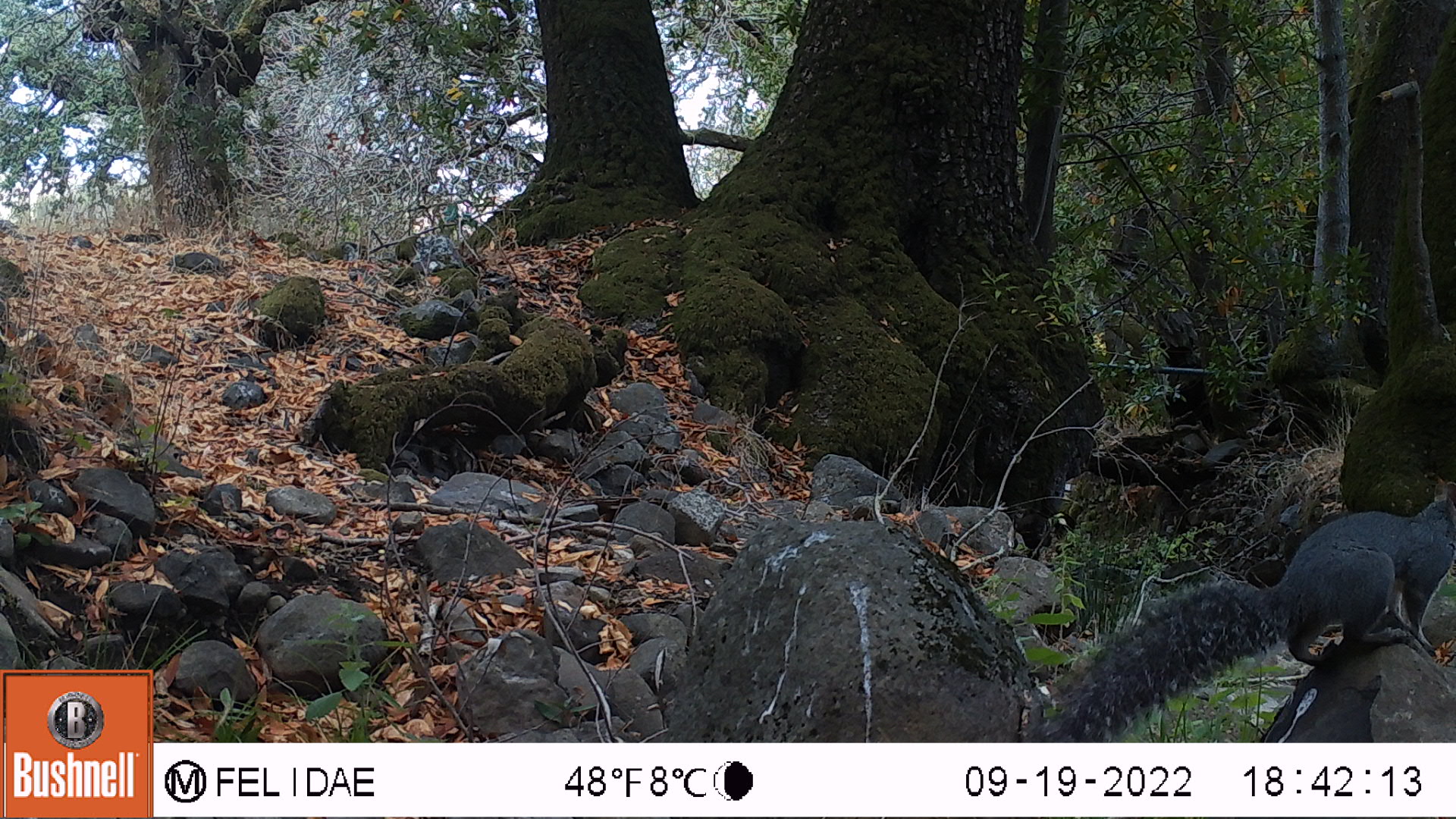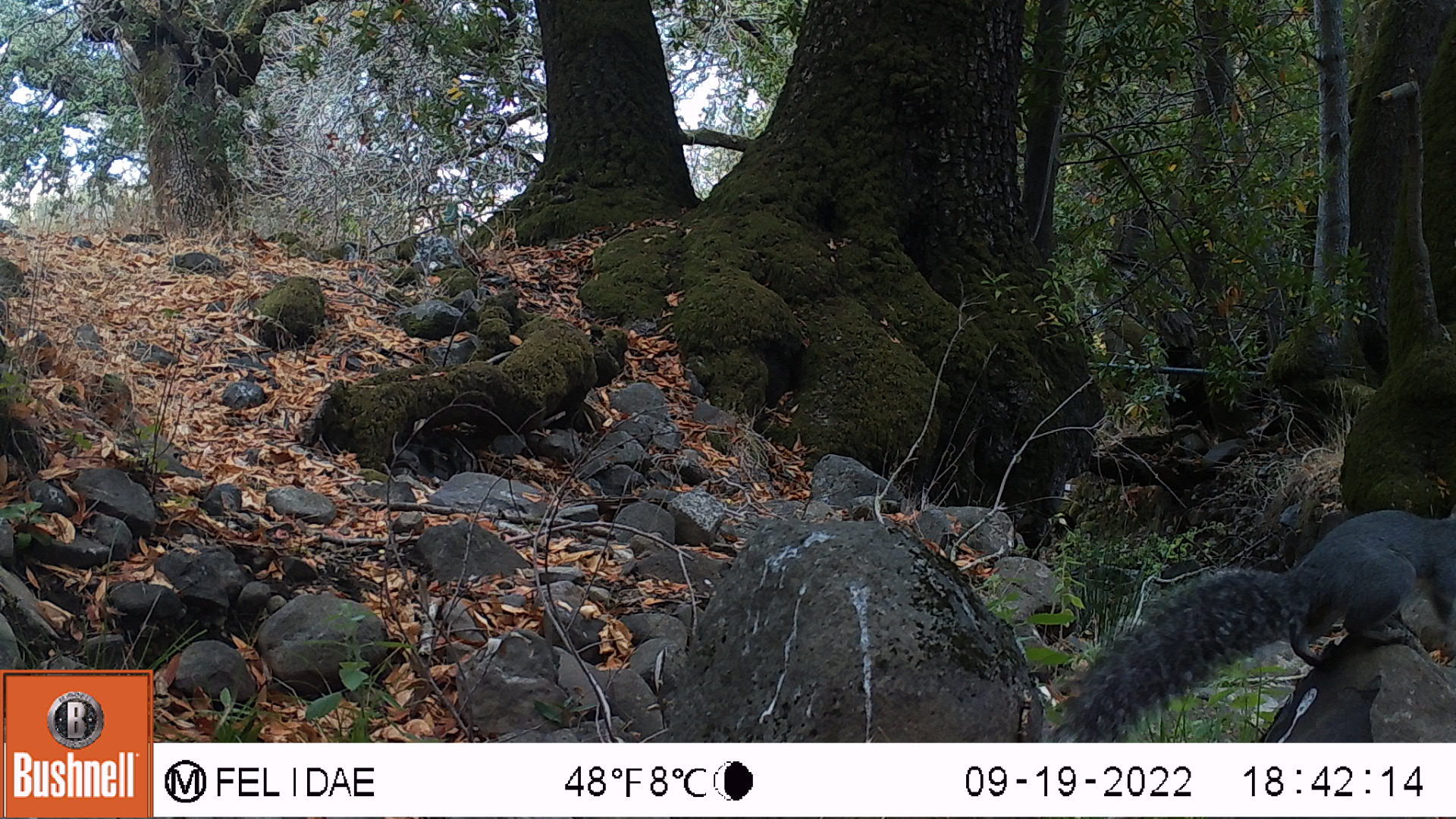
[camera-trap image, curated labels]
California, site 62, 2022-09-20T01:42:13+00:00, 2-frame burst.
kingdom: Animalia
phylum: Chordata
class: Mammalia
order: Rodentia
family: Sciuridae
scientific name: Sciuridae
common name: squirrel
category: unknown squirrel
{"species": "unknown squirrel (squirrel) (Sciuridae)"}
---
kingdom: Animalia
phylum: Chordata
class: Mammalia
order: Rodentia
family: Sciuridae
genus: Sciurus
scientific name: Sciurus griseus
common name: western gray squirrel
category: western grey squirrel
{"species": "western grey squirrel (western gray squirrel) (Sciurus griseus)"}